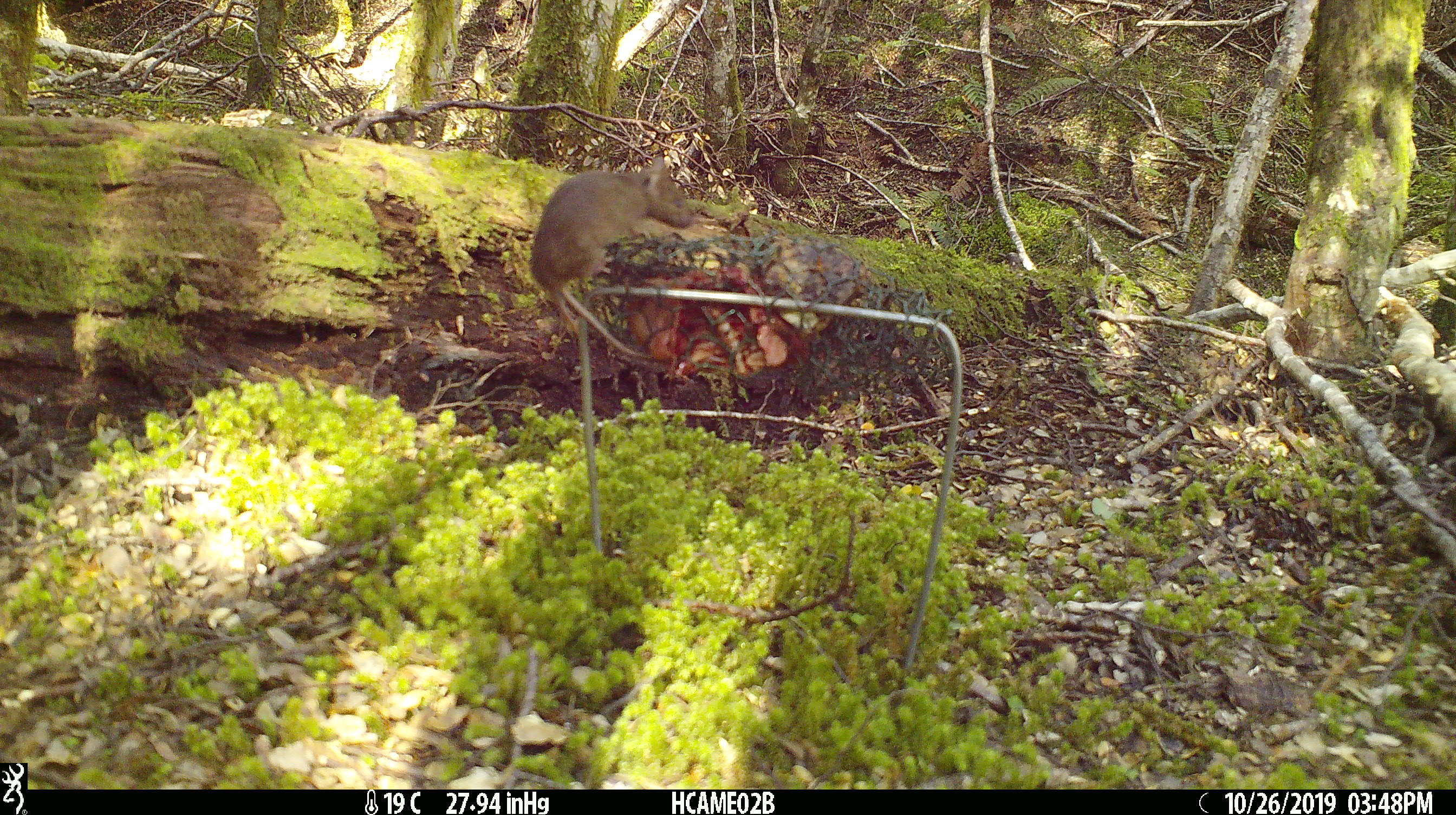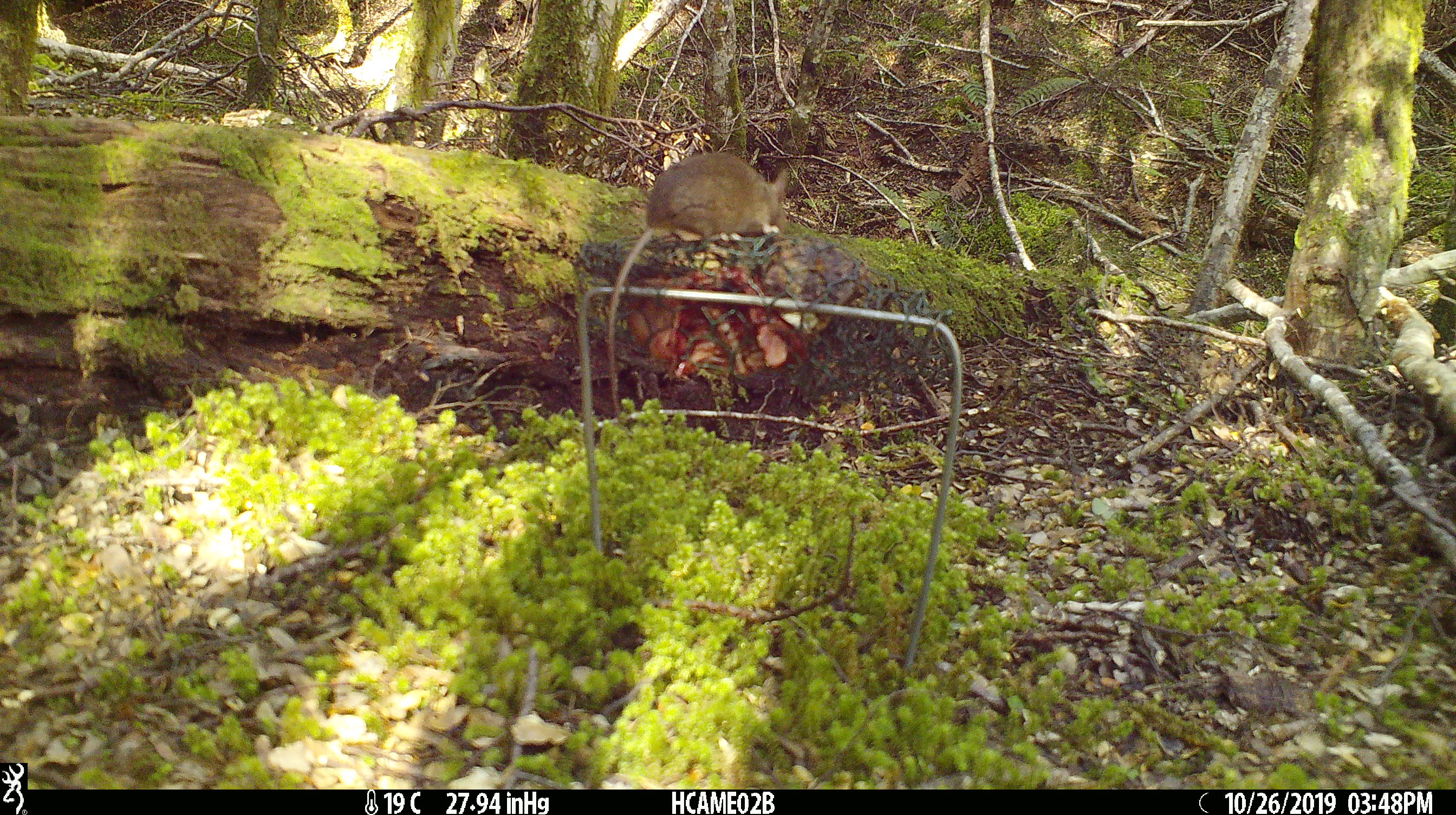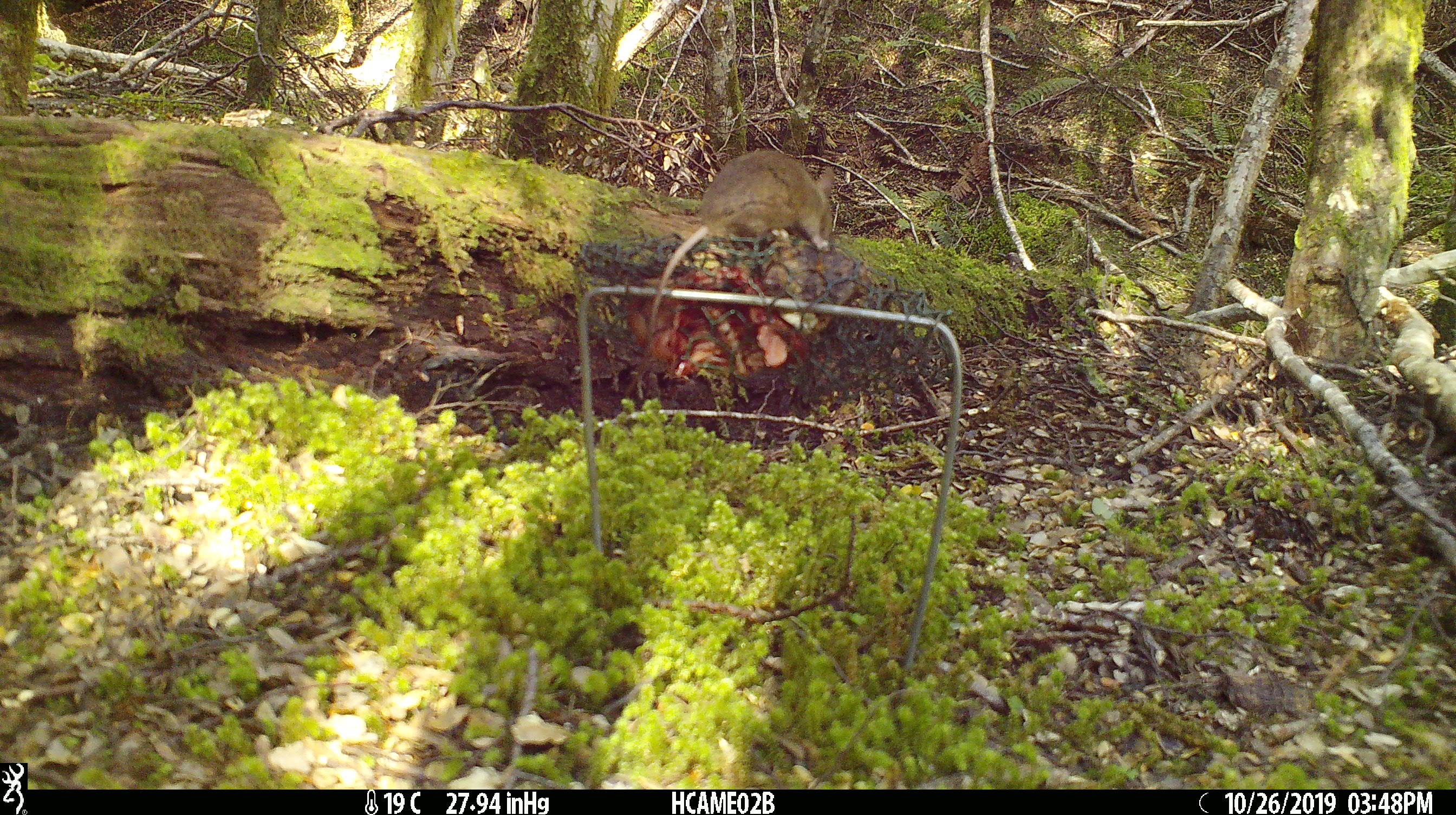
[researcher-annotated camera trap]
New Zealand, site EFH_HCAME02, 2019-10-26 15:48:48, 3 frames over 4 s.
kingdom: Animalia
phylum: Chordata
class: Mammalia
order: Rodentia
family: Muridae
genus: Mus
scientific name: Mus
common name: mouse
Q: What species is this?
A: Mouse (Mus).